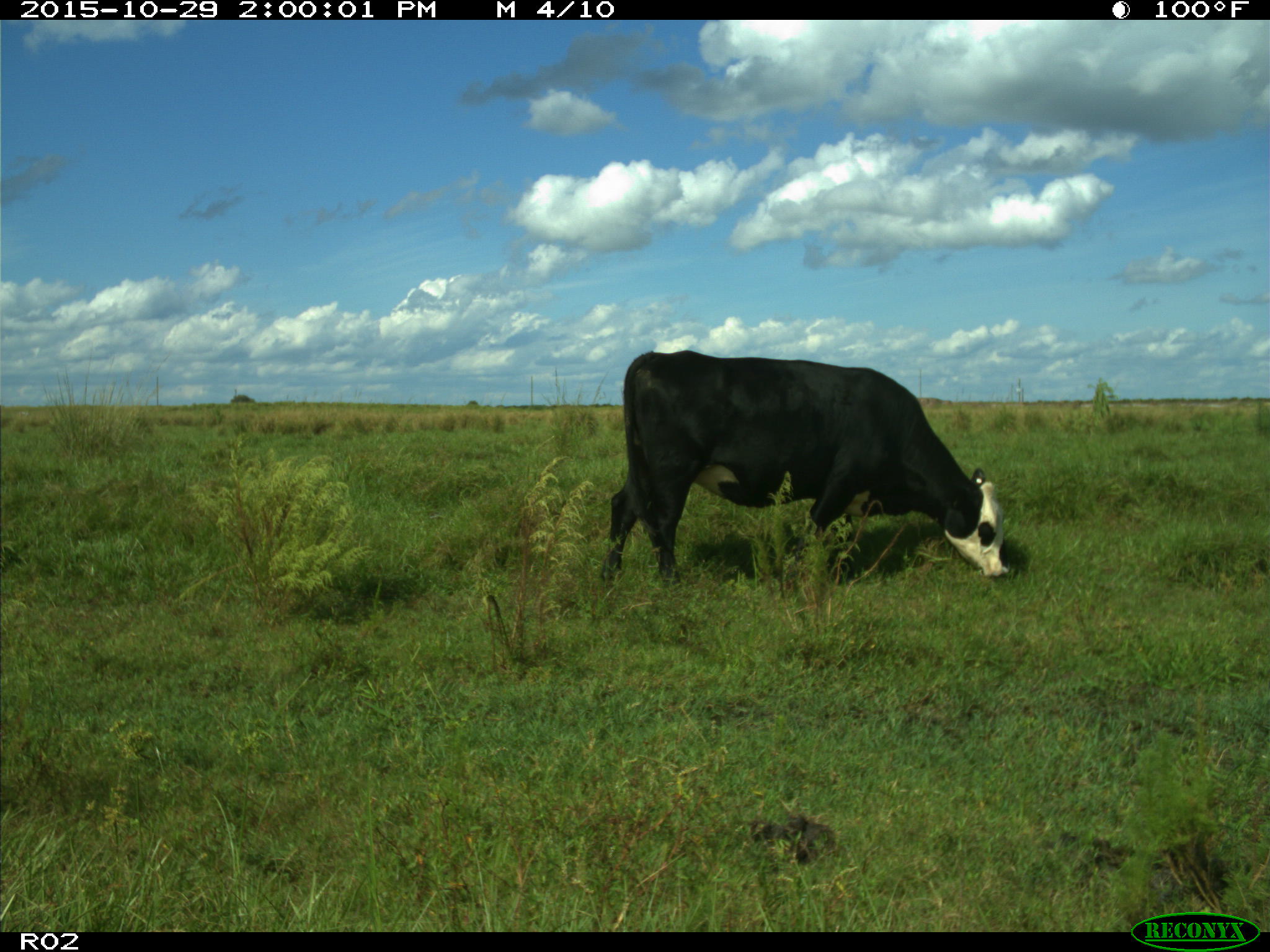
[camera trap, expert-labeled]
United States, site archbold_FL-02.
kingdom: Animalia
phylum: Chordata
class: Mammalia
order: Artiodactyla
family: Bovidae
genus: Bos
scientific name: Bos taurus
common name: domestic cow